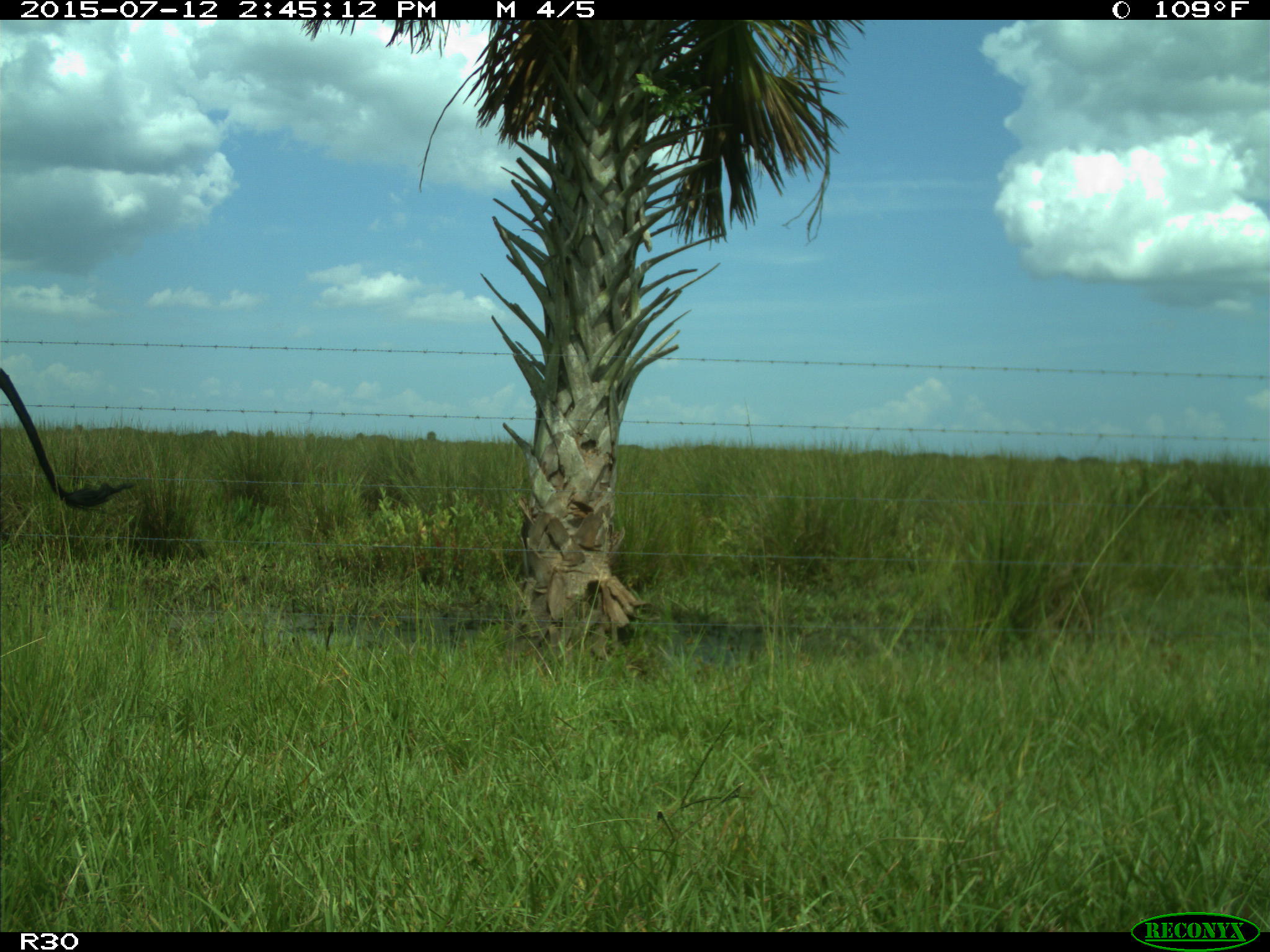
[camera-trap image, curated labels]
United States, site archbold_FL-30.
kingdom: Animalia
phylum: Chordata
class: Mammalia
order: Artiodactyla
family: Bovidae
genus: Bos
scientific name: Bos taurus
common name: domestic cow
Bos taurus (domestic cow).